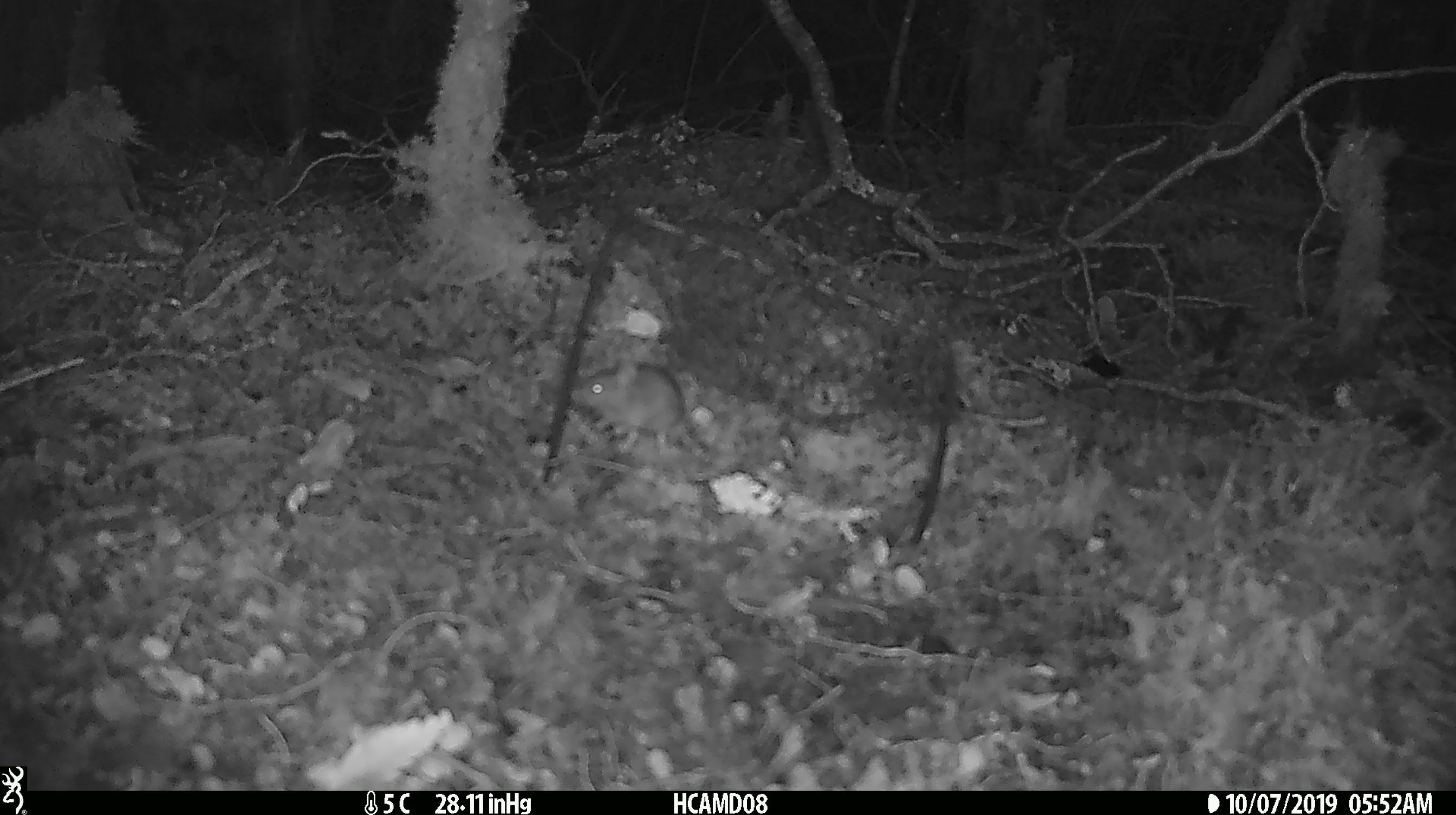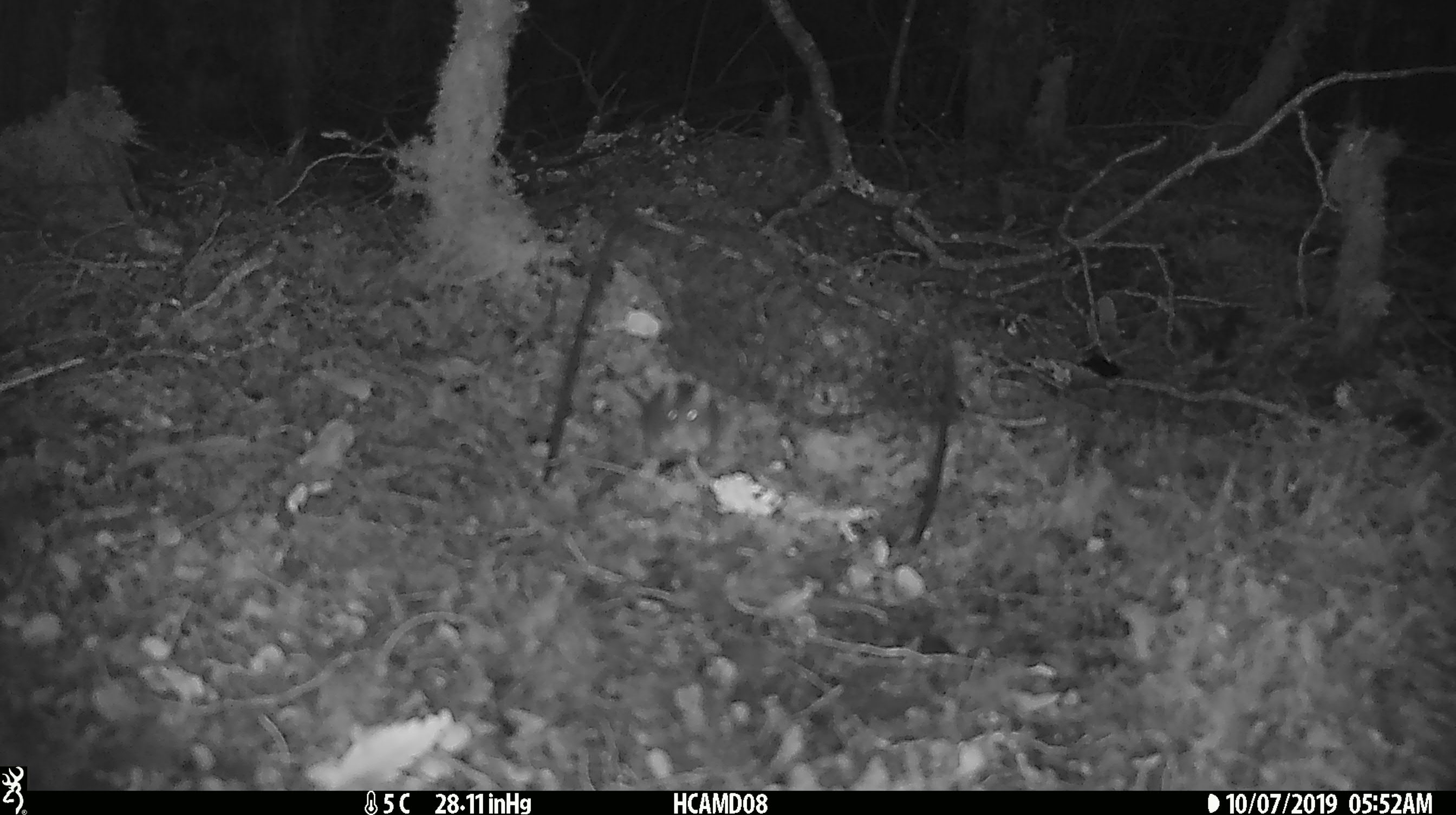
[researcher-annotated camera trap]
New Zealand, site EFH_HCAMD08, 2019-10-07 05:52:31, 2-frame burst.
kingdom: Animalia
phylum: Chordata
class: Mammalia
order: Rodentia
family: Muridae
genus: Mus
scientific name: Mus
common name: mouse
Mouse (Mus).